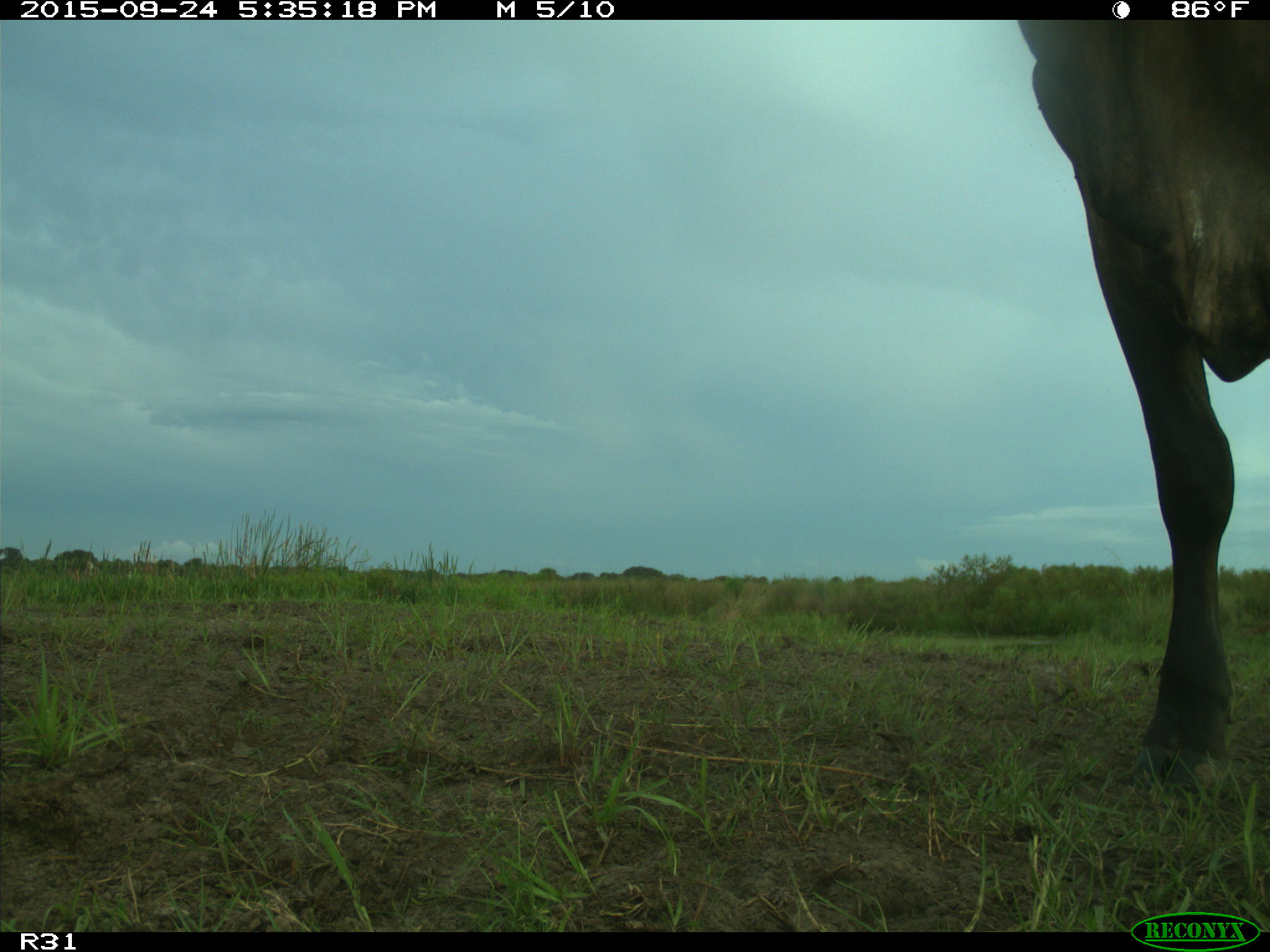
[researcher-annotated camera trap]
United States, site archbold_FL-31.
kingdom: Animalia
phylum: Chordata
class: Mammalia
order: Artiodactyla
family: Bovidae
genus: Bos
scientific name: Bos taurus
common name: domestic cow